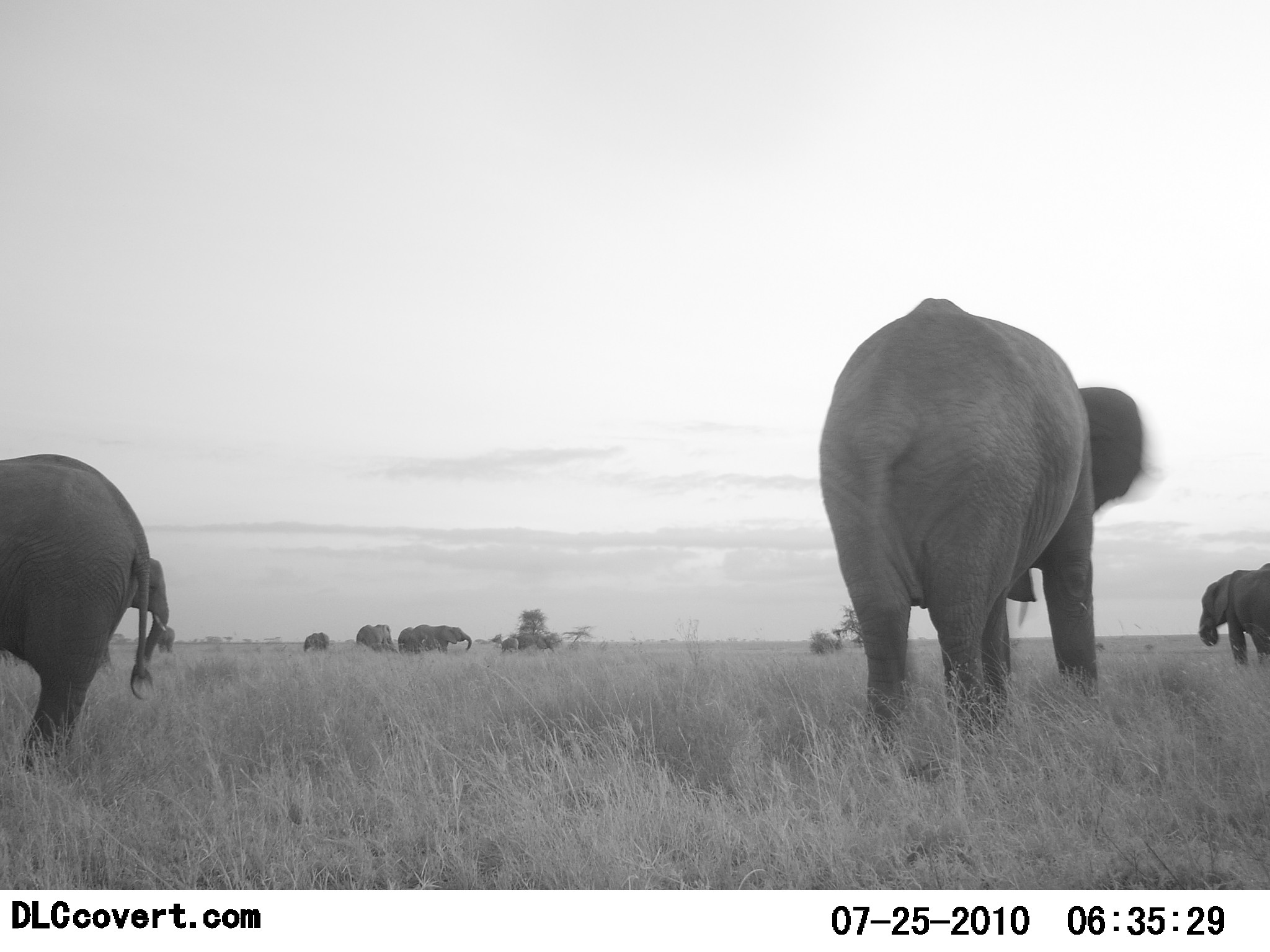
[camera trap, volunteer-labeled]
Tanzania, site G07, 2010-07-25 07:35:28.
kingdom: Animalia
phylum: Chordata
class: Mammalia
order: Proboscidea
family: Elephantidae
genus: Loxodonta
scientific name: Loxodonta africana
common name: african bush elephant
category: elephant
Elephant (african bush elephant) (Loxodonta africana), count 8. Behavior (volunteer vote fractions): standing 86%, resting 0%, moving 36%, interacting 0%. Young present (vote fraction): 14%. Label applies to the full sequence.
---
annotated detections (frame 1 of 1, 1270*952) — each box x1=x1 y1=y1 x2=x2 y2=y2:
animal: x1=818 y1=297 x2=1143 y2=757; x1=0 y1=453 x2=156 y2=778; x1=99 y1=557 x2=169 y2=677; x1=1197 y1=562 x2=1269 y2=670; x1=414 y1=625 x2=473 y2=653; x1=355 y1=624 x2=396 y2=654; x1=515 y1=634 x2=557 y2=655; x1=398 y1=627 x2=422 y2=654; x1=155 y1=626 x2=176 y2=654; x1=304 y1=631 x2=330 y2=652; x1=499 y1=638 x2=519 y2=654